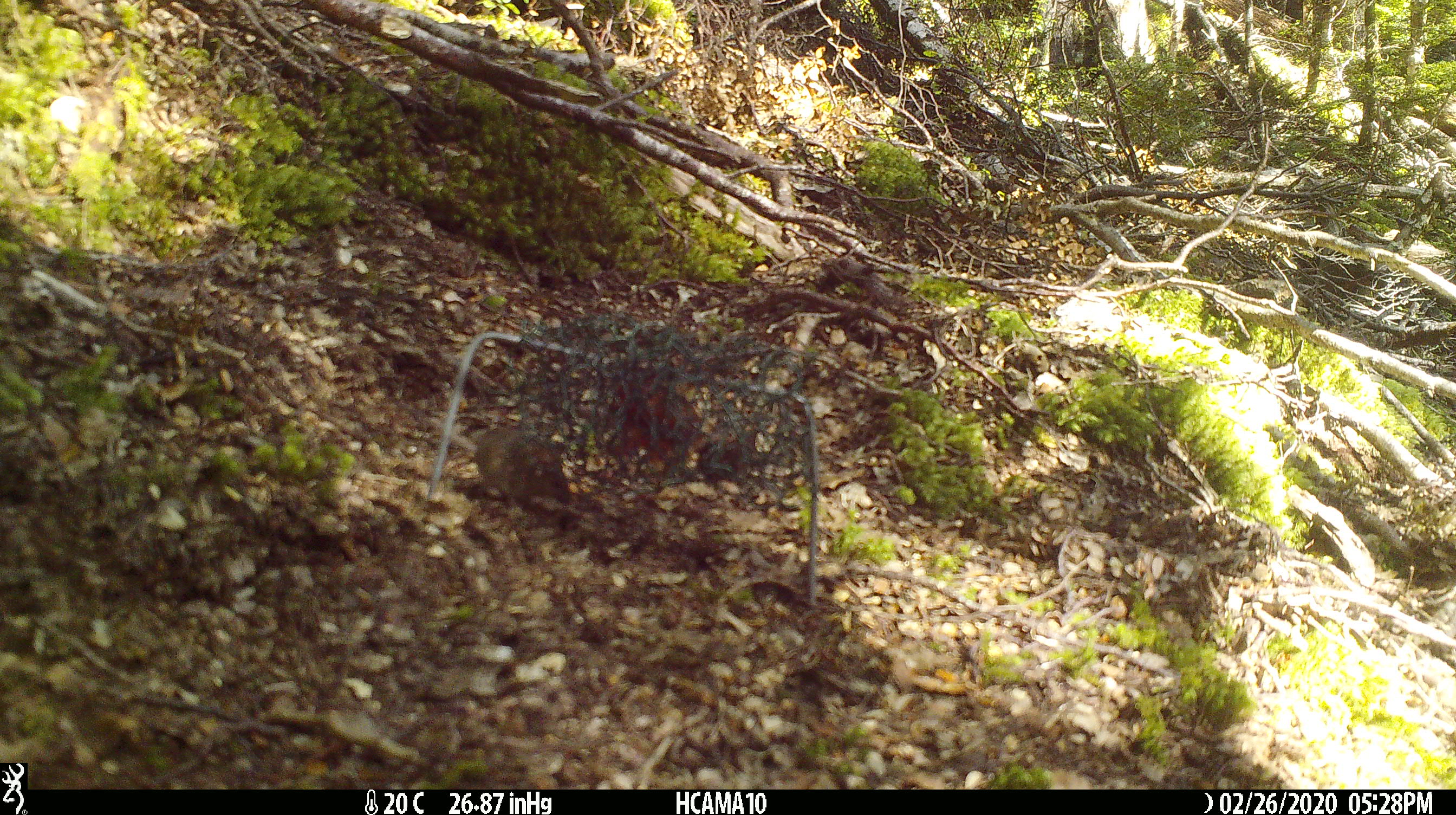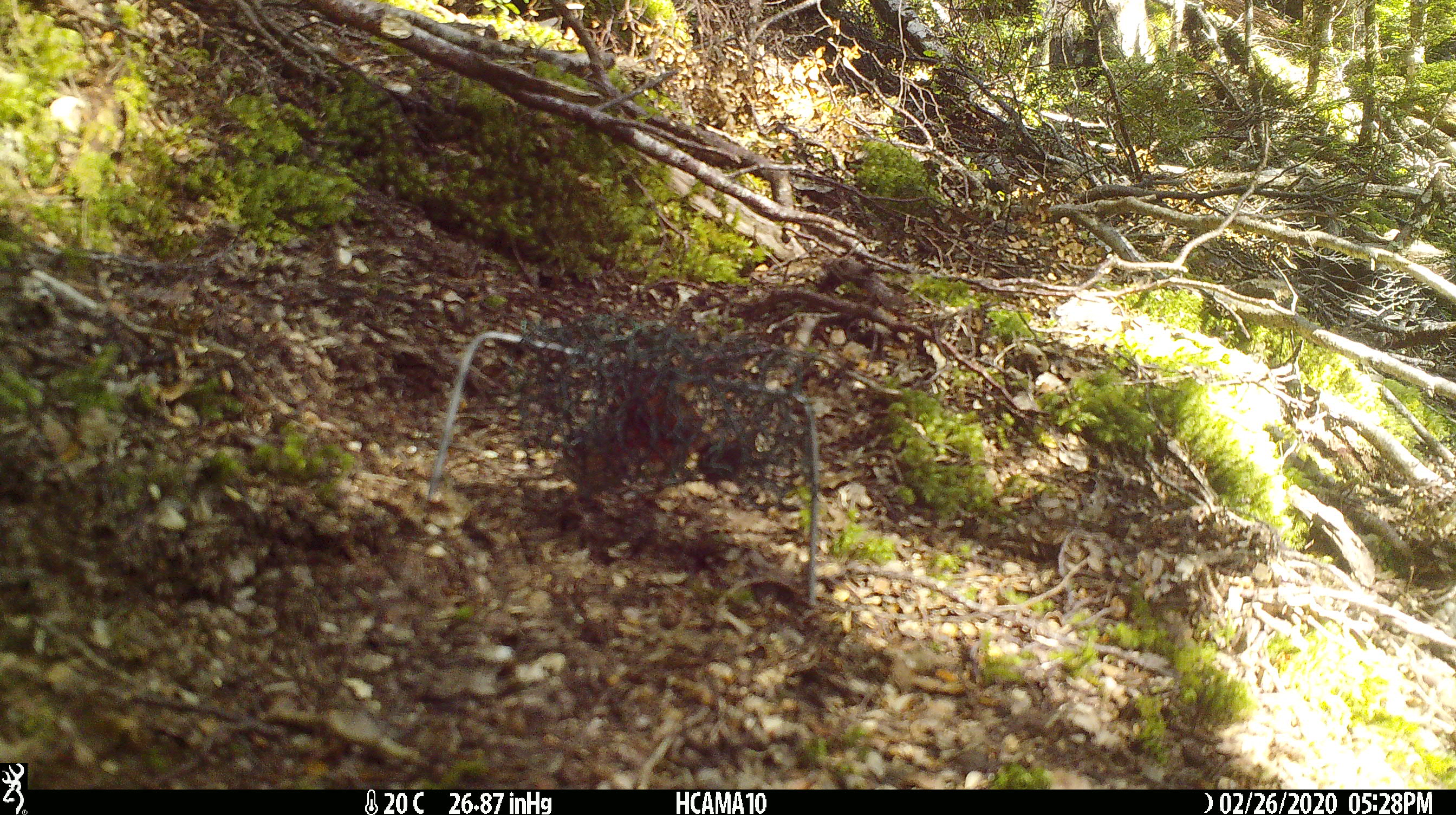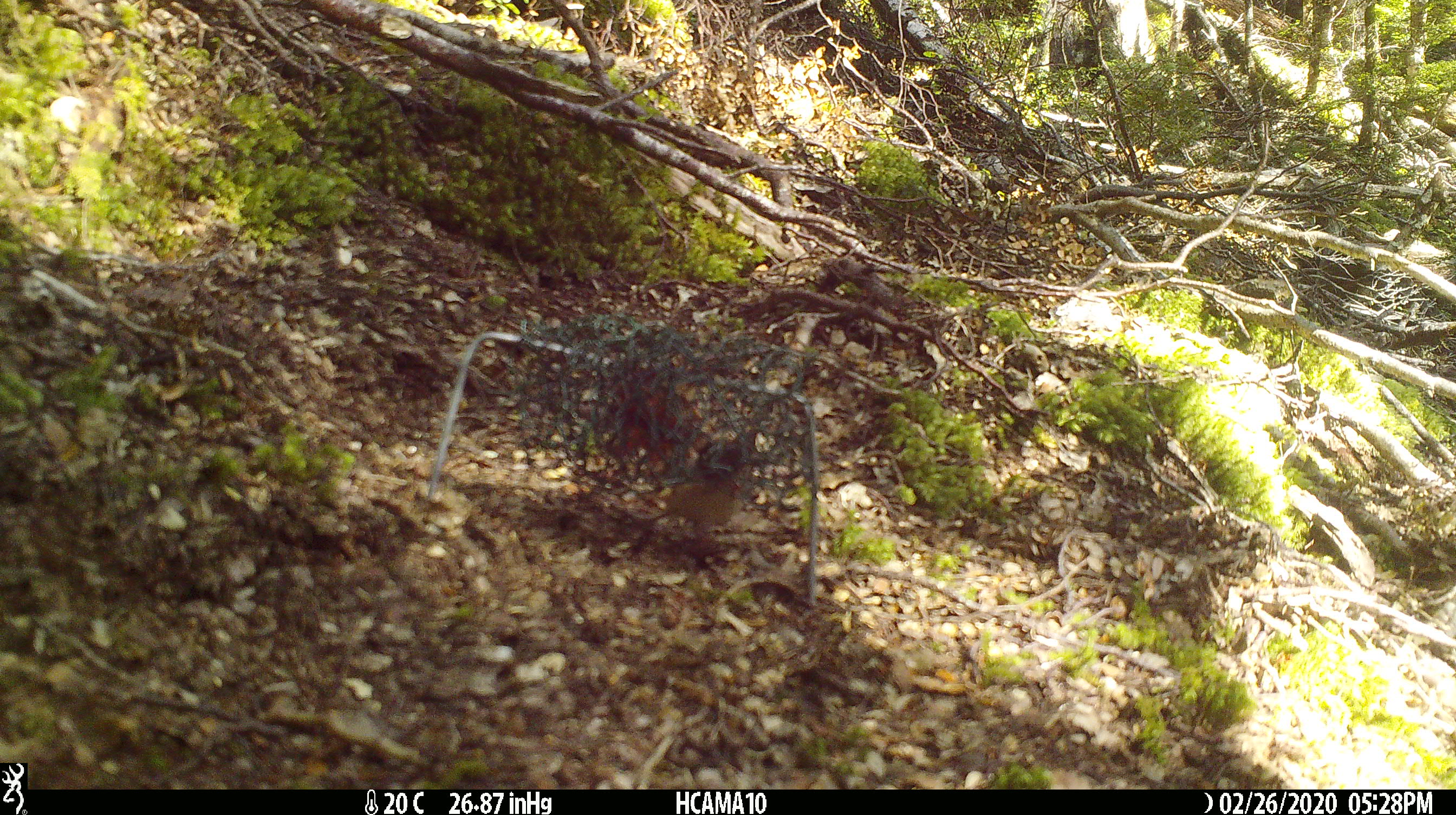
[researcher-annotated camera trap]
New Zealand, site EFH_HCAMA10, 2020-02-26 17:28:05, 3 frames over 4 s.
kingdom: Animalia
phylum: Chordata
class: Mammalia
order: Rodentia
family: Muridae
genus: Mus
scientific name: Mus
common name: mouse